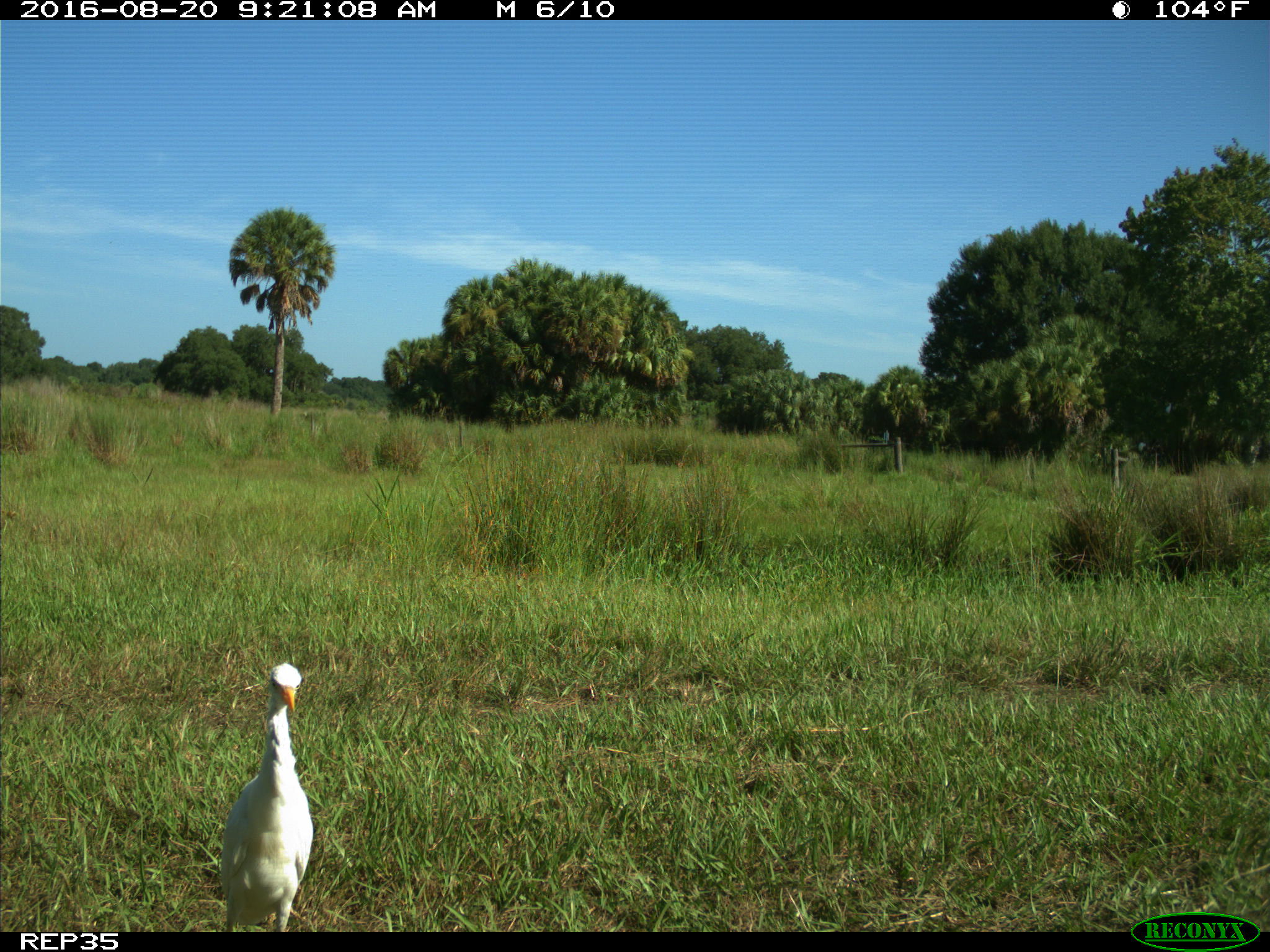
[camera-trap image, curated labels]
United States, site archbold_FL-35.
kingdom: Animalia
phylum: Chordata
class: Aves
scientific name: Aves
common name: birds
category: unidentified bird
Unidentified bird (birds) (Aves).